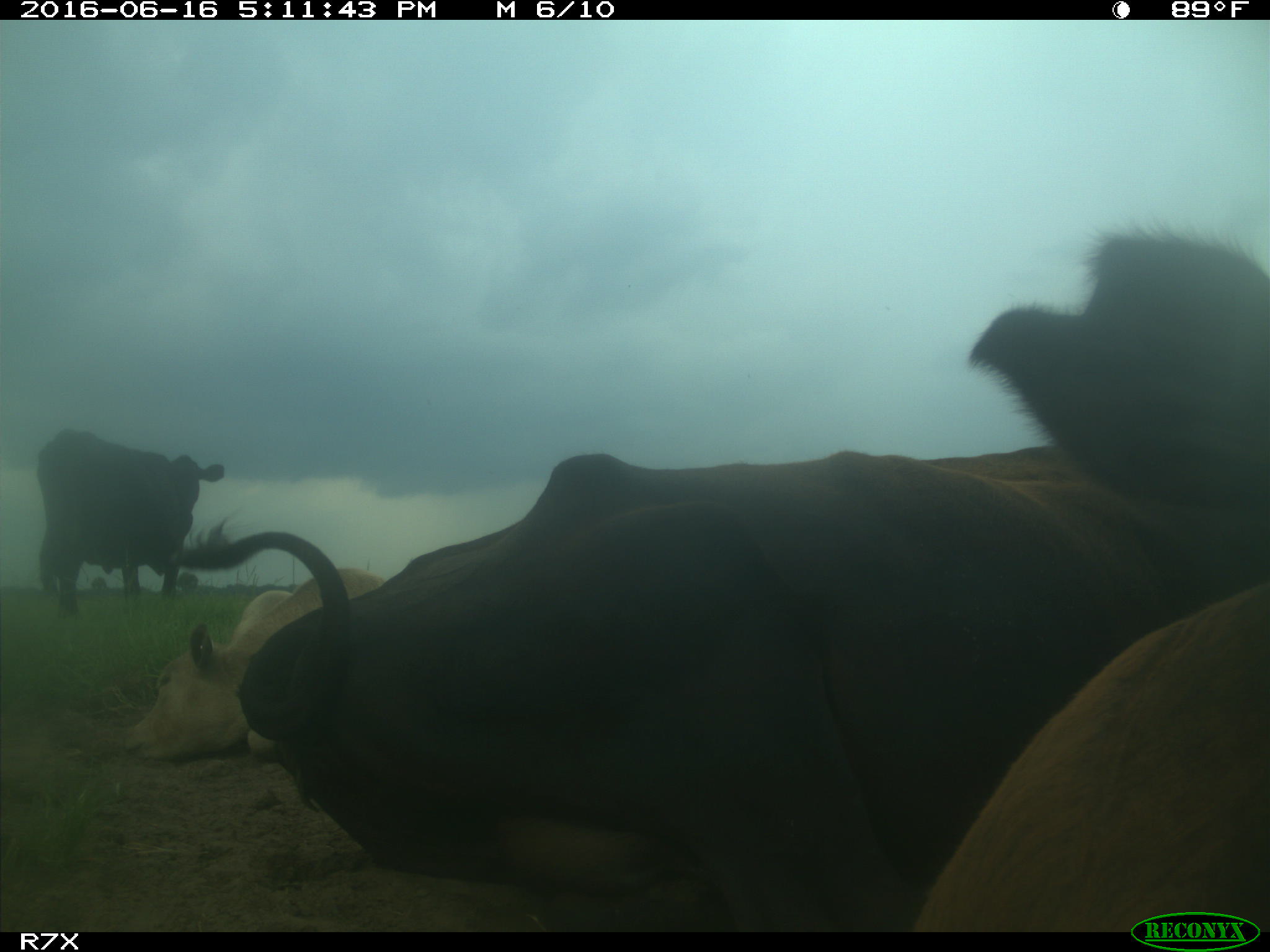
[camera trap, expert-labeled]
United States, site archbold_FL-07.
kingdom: Animalia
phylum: Chordata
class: Mammalia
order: Artiodactyla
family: Bovidae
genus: Bos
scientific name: Bos taurus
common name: domestic cow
Bos taurus (domestic cow).